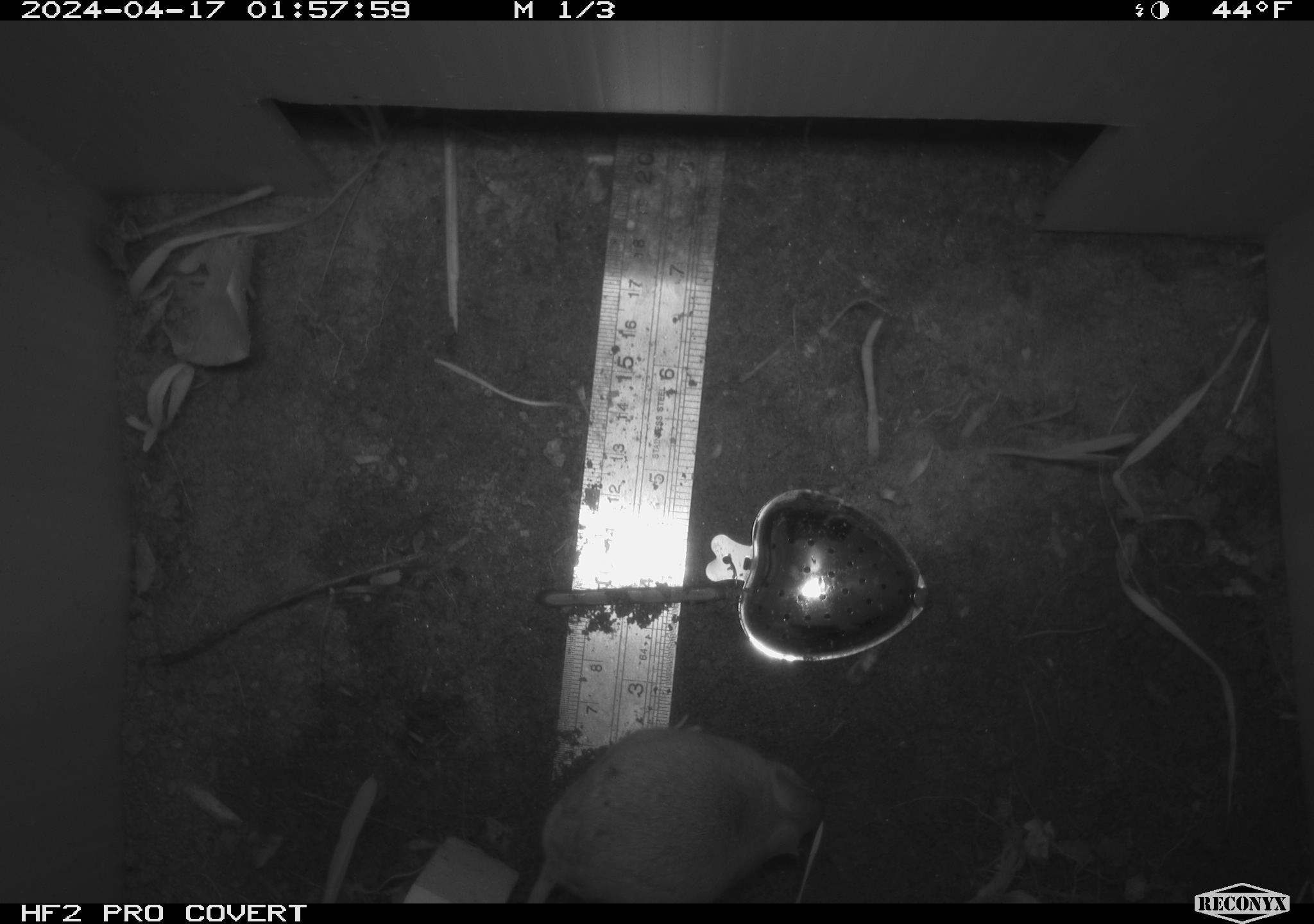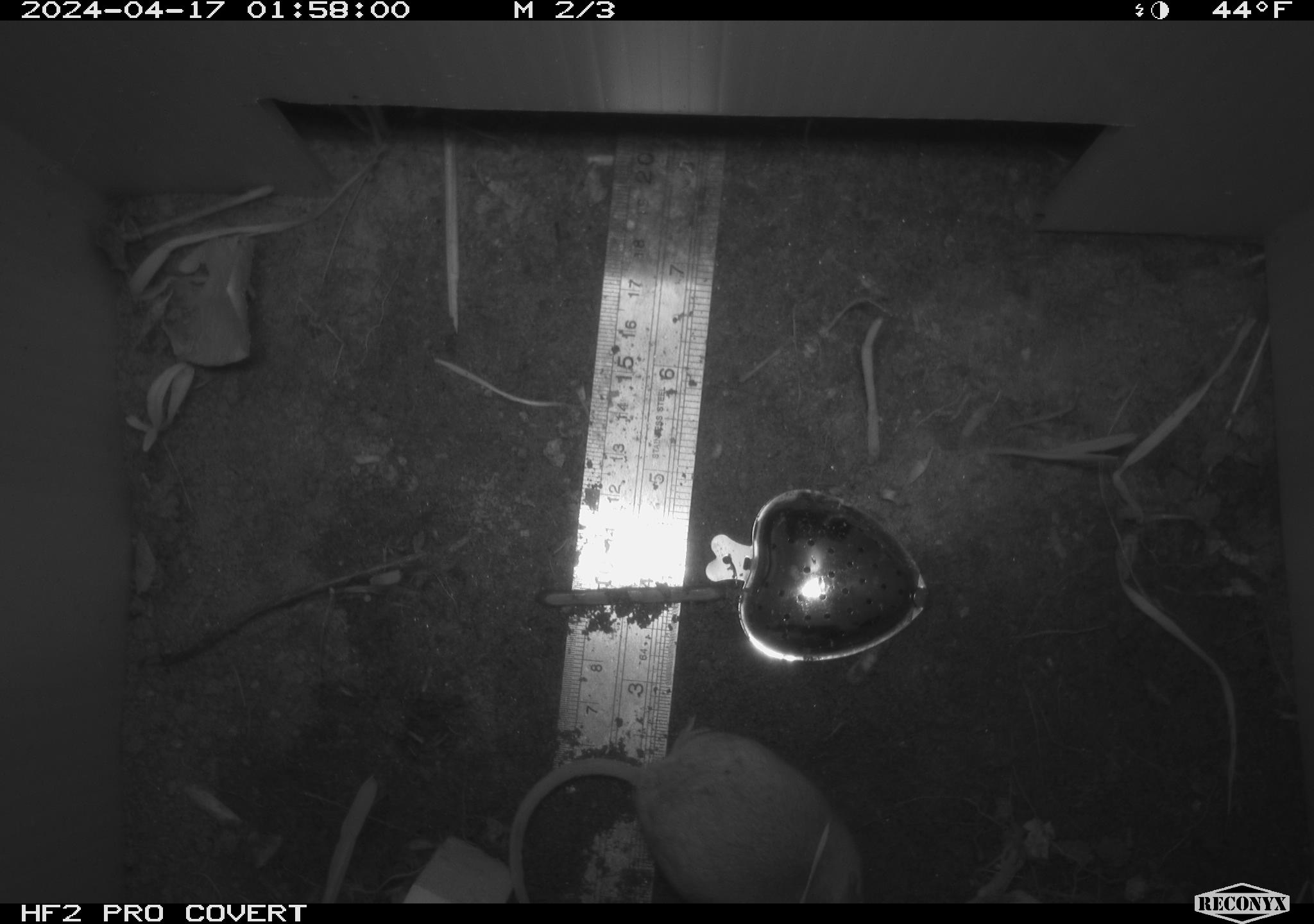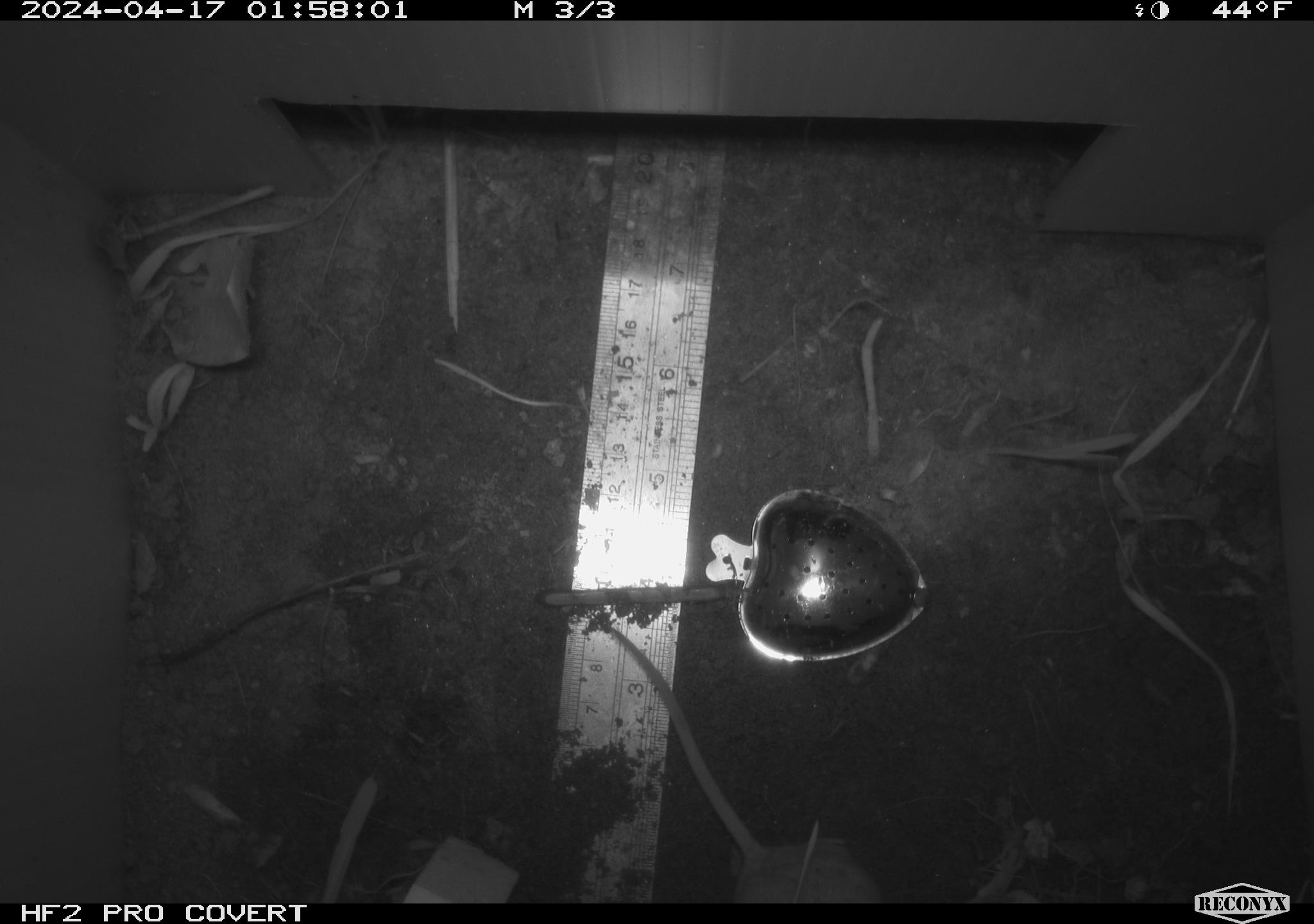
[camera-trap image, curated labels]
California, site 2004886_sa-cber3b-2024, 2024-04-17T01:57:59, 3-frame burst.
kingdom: Animalia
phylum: Chordata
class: Mammalia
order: Rodentia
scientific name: Rodentia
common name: mouse species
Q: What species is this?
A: Mouse species (Rodentia).